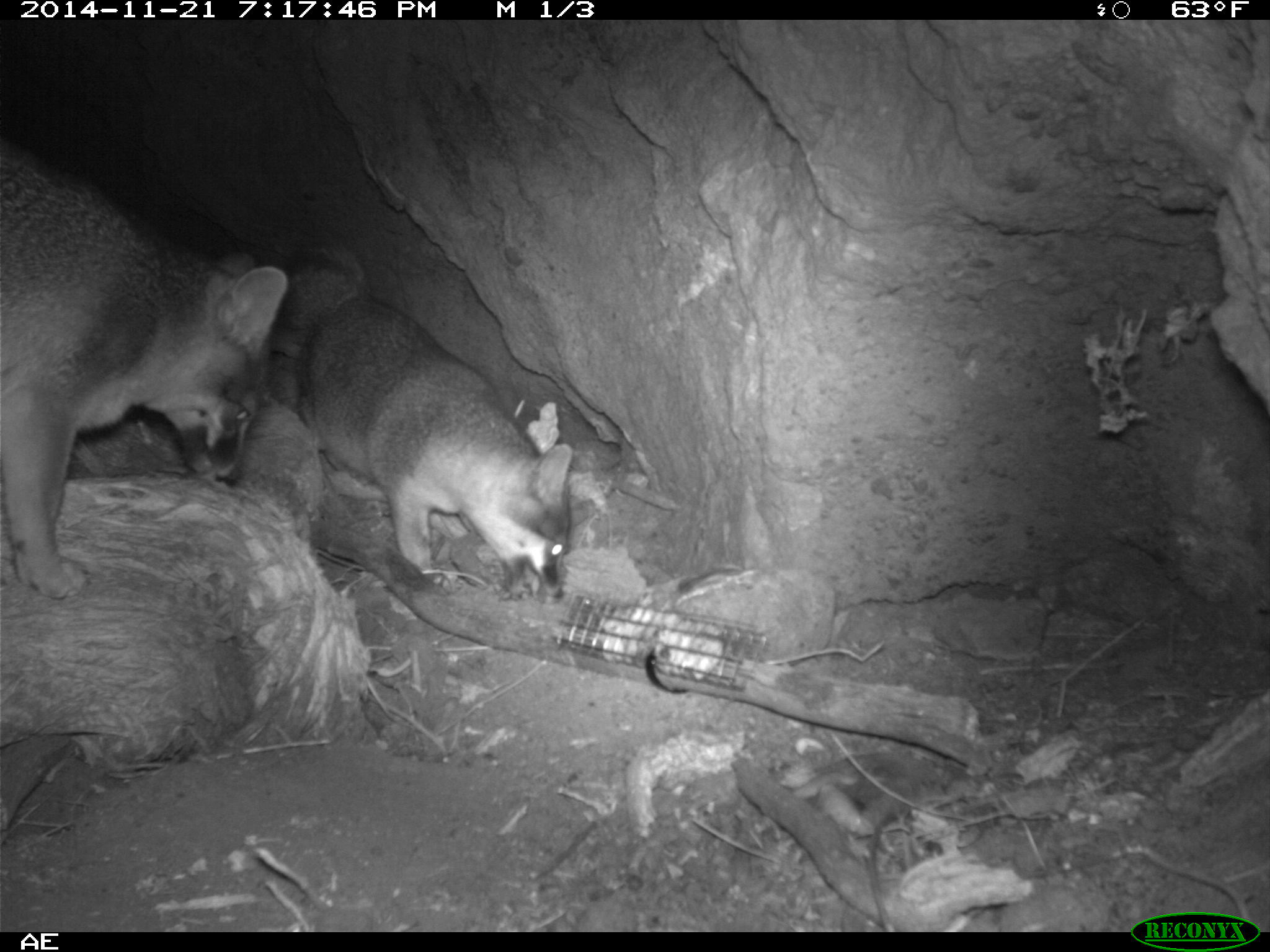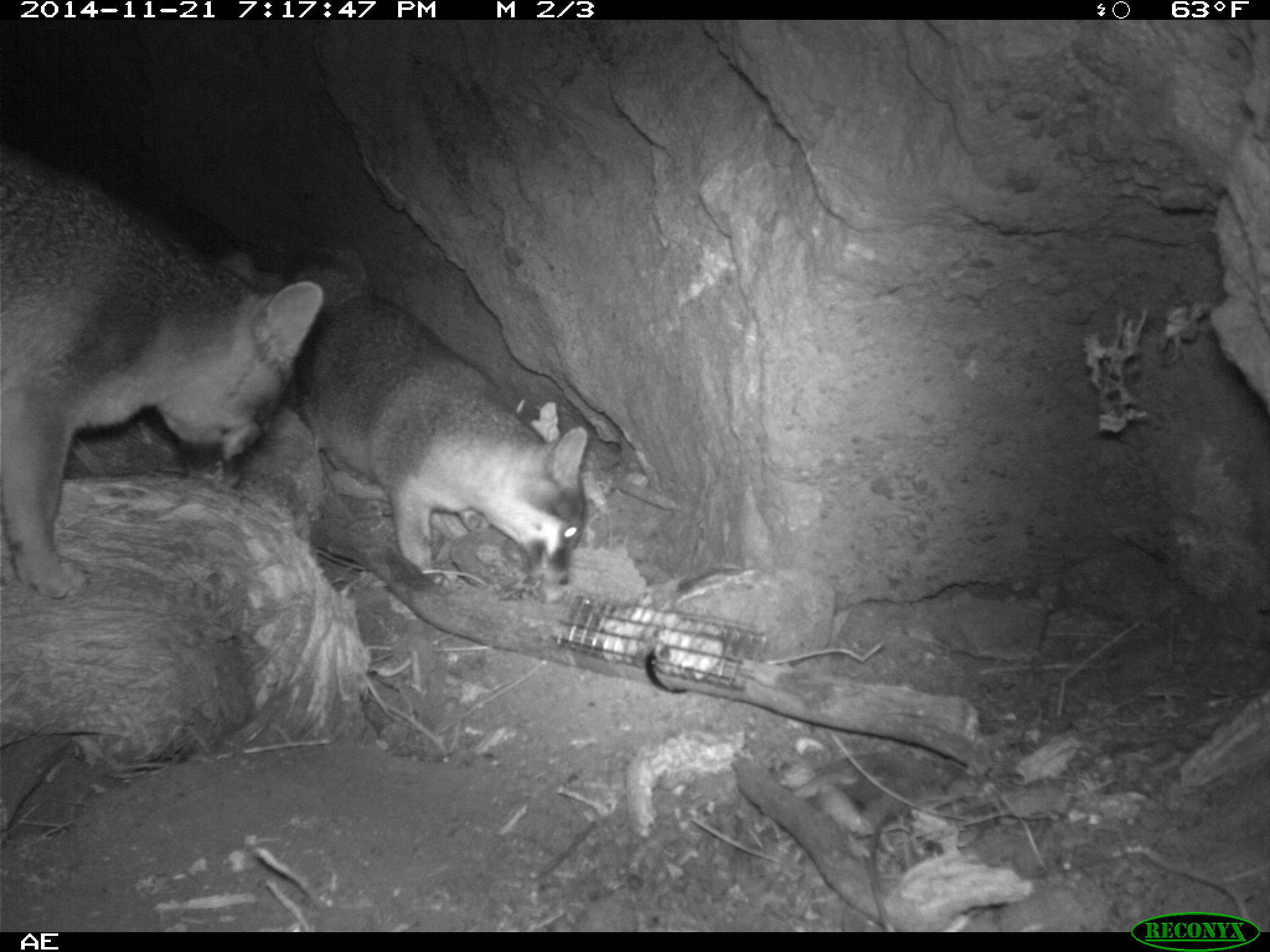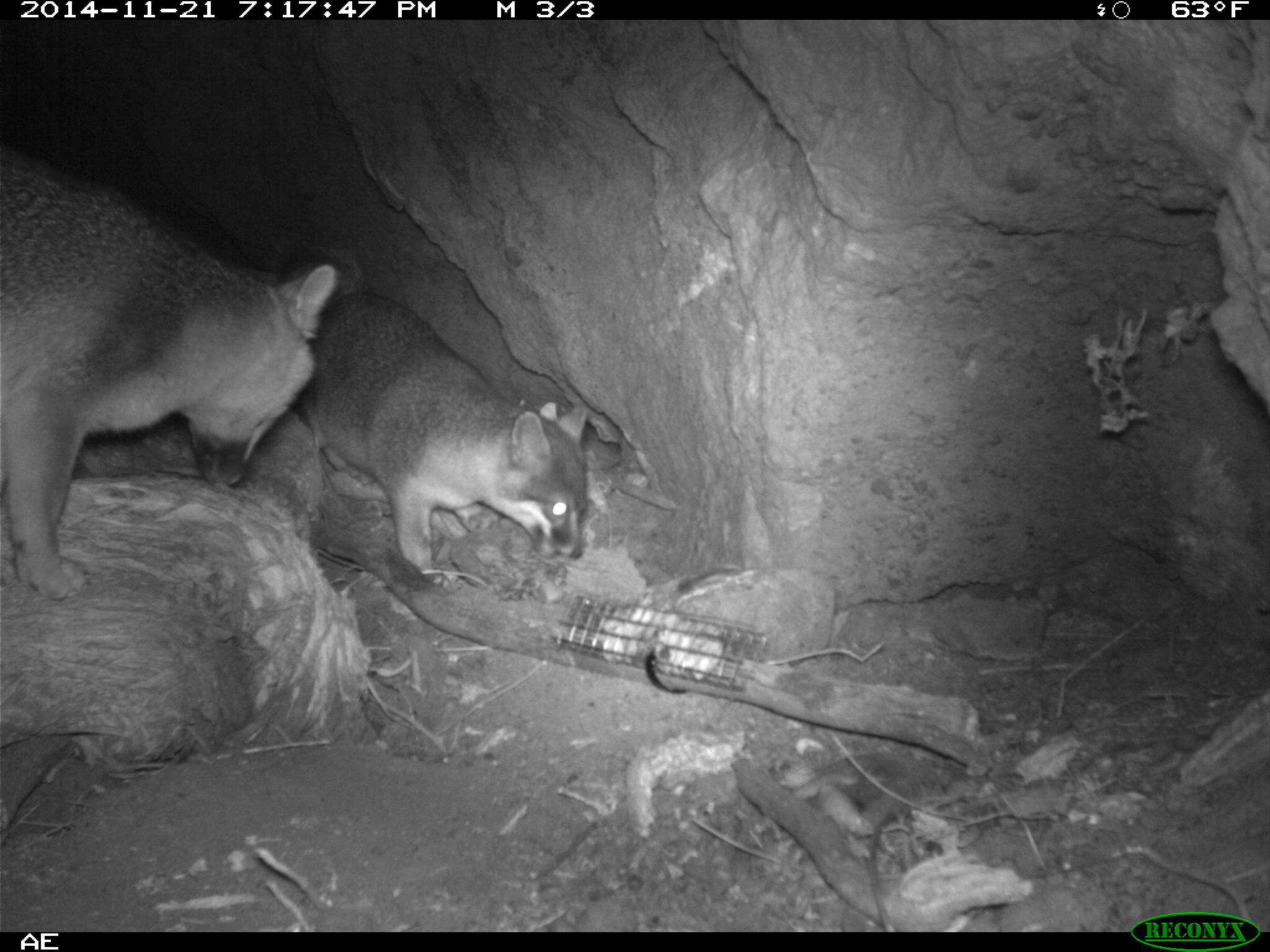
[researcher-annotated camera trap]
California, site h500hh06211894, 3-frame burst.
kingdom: Animalia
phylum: Chordata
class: Mammalia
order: Carnivora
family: Canidae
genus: Urocyon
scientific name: Urocyon littoralis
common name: island fox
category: fox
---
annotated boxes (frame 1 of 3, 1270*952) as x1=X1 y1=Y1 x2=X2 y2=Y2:
fox: x1=0 y1=139 x2=289 y2=598; x1=280 y1=243 x2=572 y2=598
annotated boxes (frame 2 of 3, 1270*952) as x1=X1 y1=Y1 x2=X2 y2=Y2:
fox: x1=2 y1=138 x2=321 y2=599; x1=283 y1=247 x2=586 y2=591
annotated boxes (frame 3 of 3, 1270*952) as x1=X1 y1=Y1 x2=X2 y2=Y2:
fox: x1=0 y1=146 x2=340 y2=601; x1=289 y1=290 x2=588 y2=575